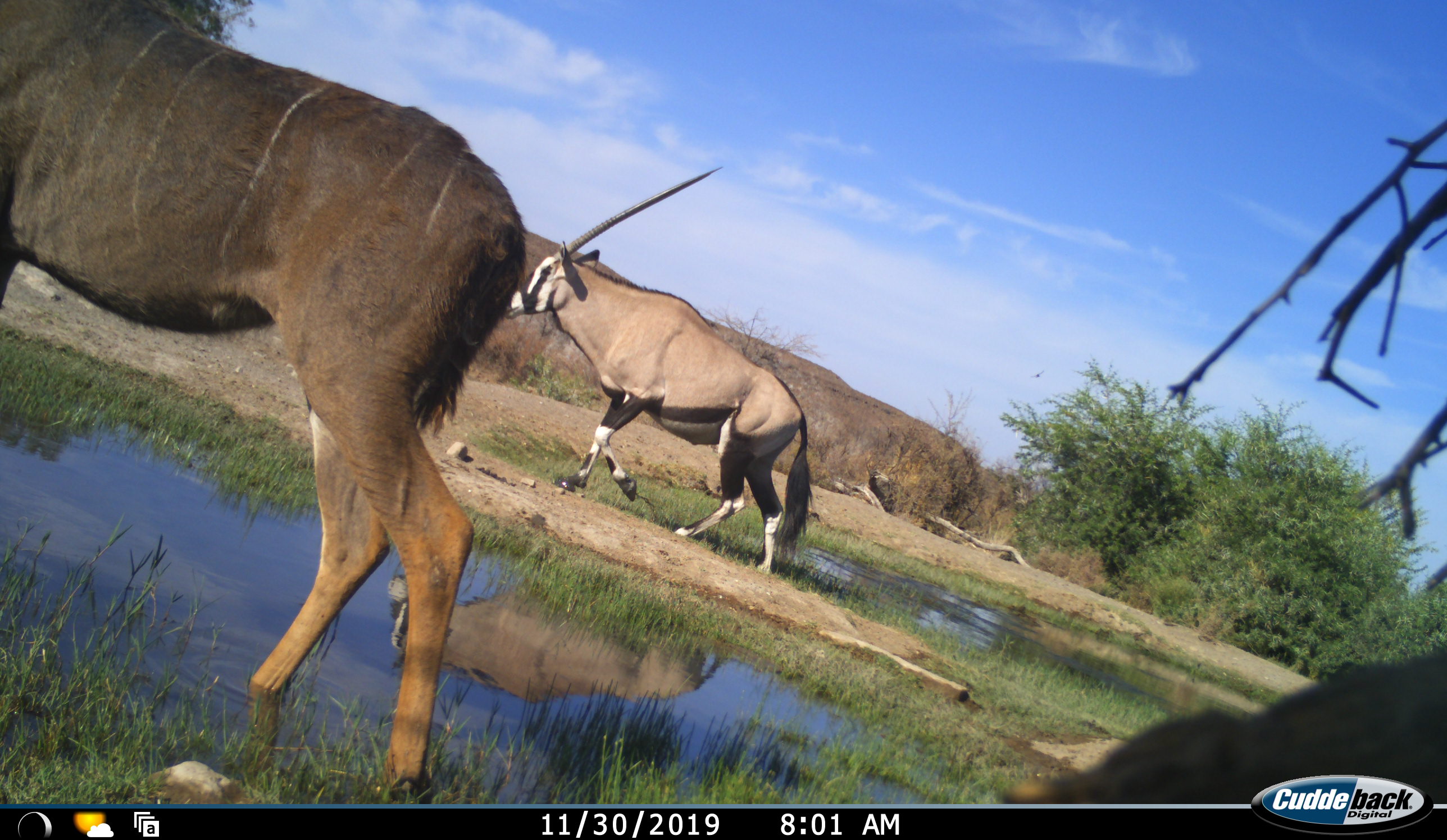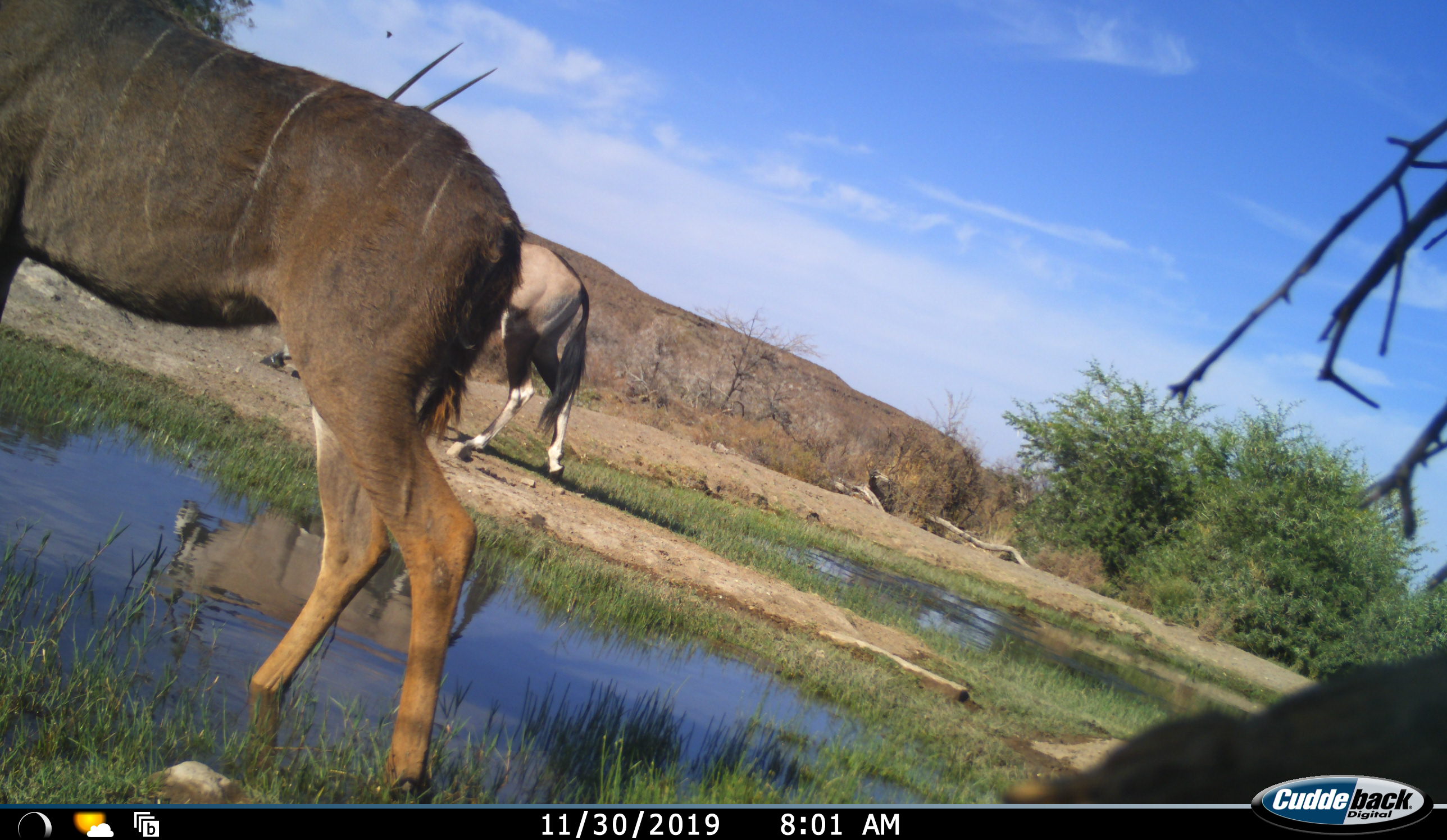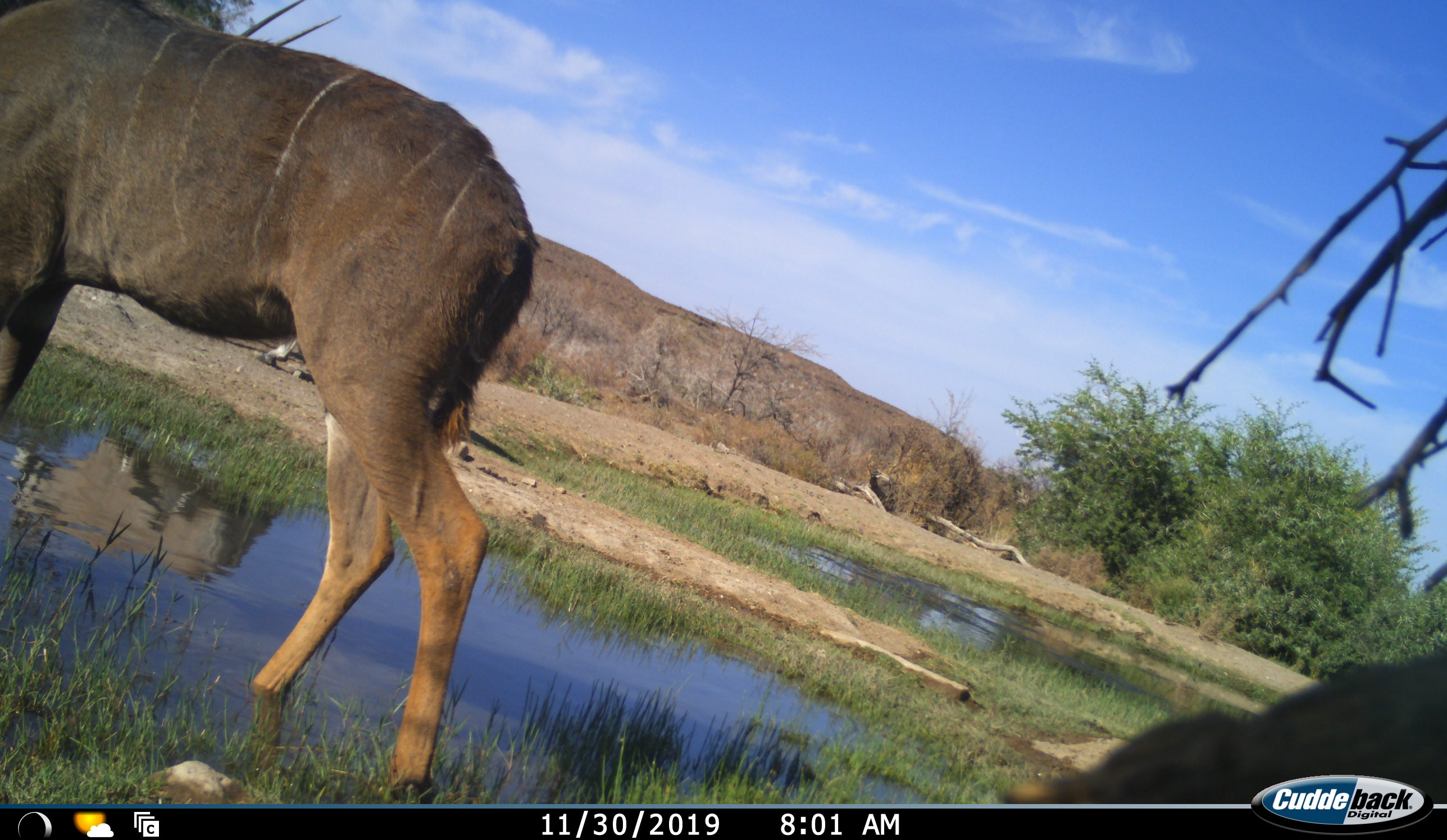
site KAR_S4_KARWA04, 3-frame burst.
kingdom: Animalia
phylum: Chordata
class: Mammalia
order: Artiodactyla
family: Bovidae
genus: Oryx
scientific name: Oryx gazella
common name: gemsbok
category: oryx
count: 1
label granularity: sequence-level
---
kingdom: Animalia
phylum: Chordata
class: Mammalia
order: Artiodactyla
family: Bovidae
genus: Tragelaphus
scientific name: Tragelaphus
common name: kudu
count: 1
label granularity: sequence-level